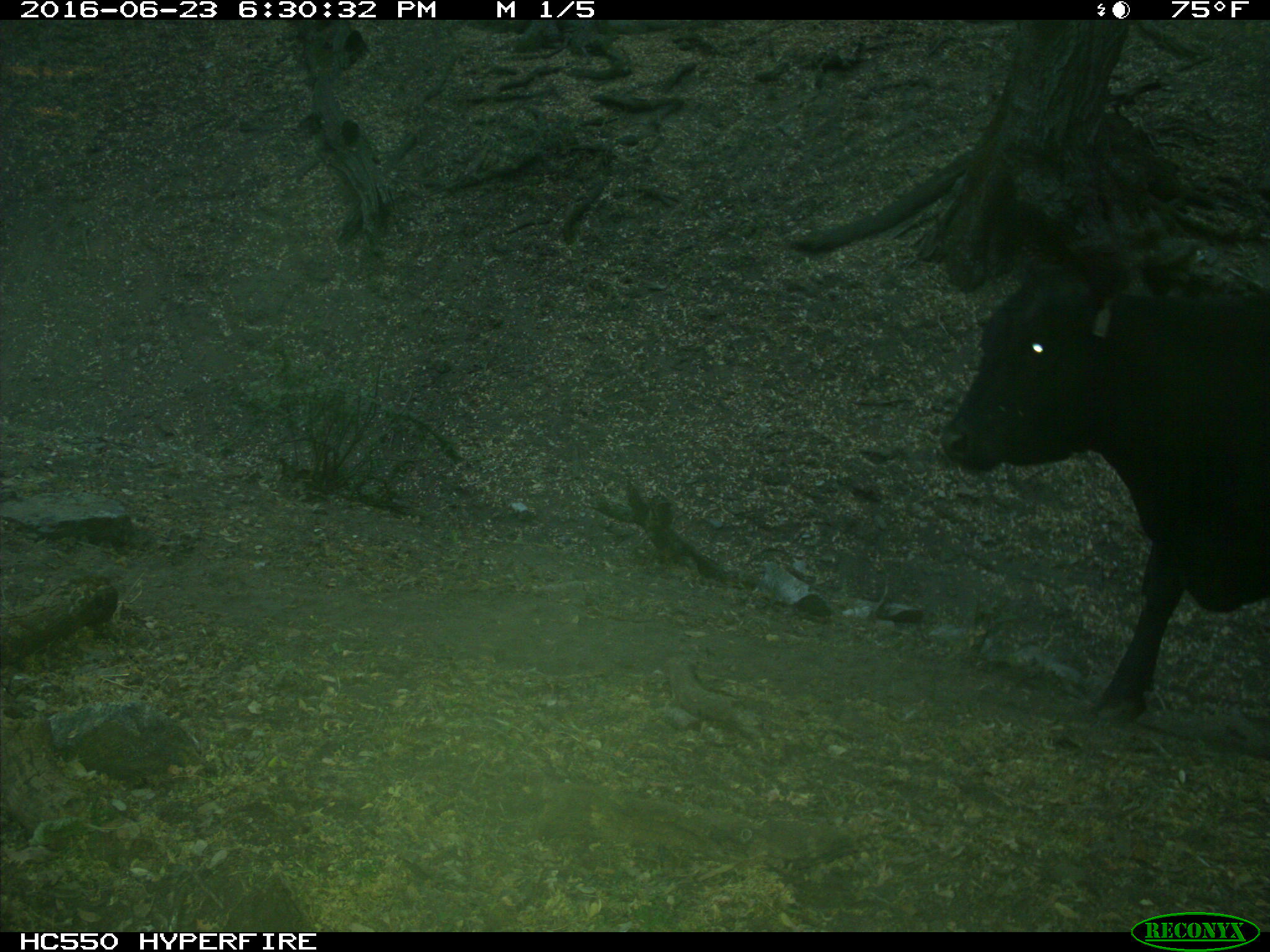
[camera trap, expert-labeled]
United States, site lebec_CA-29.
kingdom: Animalia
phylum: Chordata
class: Mammalia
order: Artiodactyla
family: Bovidae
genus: Bos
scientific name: Bos taurus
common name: domestic cow